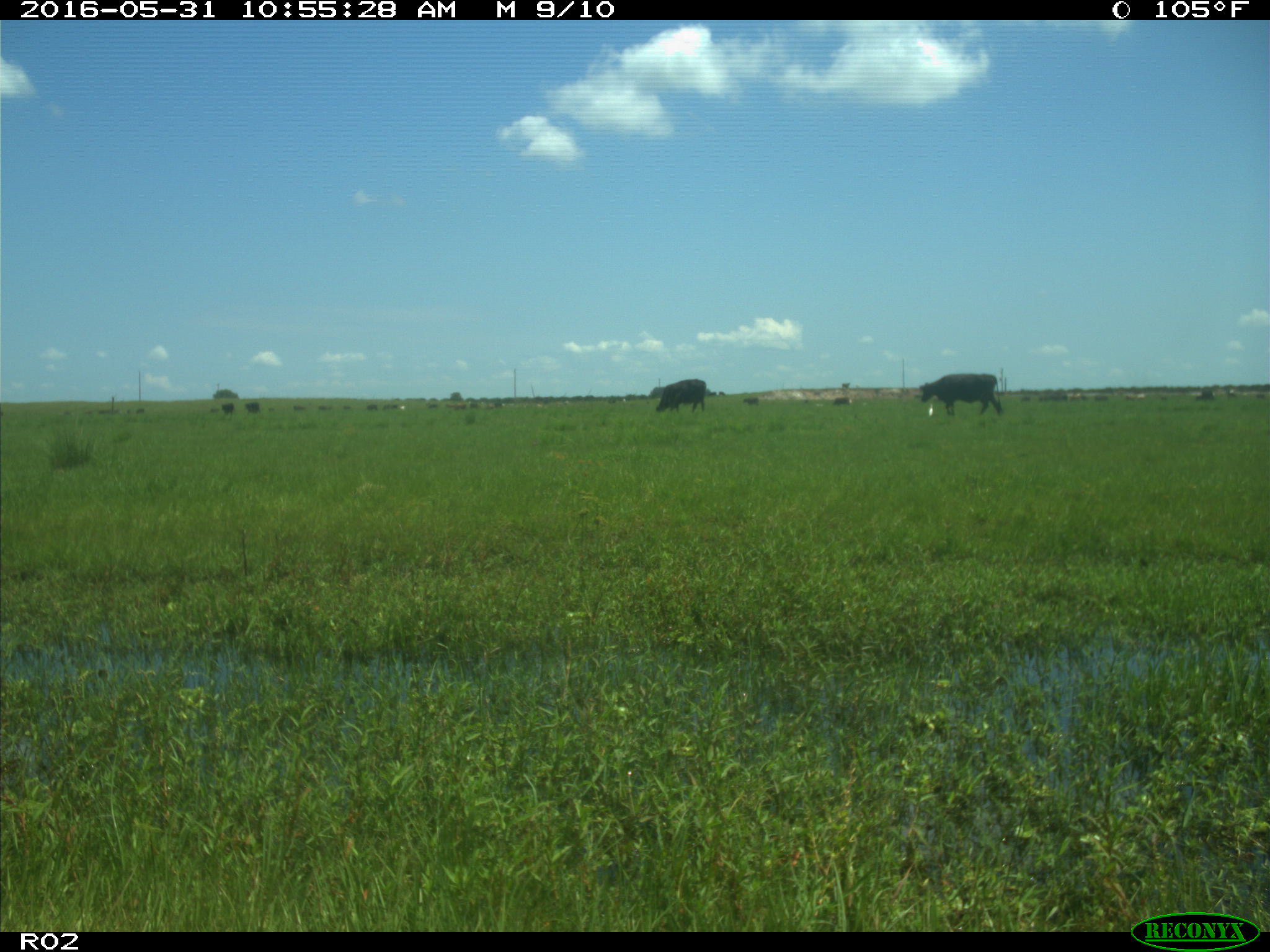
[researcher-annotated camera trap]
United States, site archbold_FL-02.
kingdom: Animalia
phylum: Chordata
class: Mammalia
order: Artiodactyla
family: Bovidae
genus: Bos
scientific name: Bos taurus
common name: domestic cow